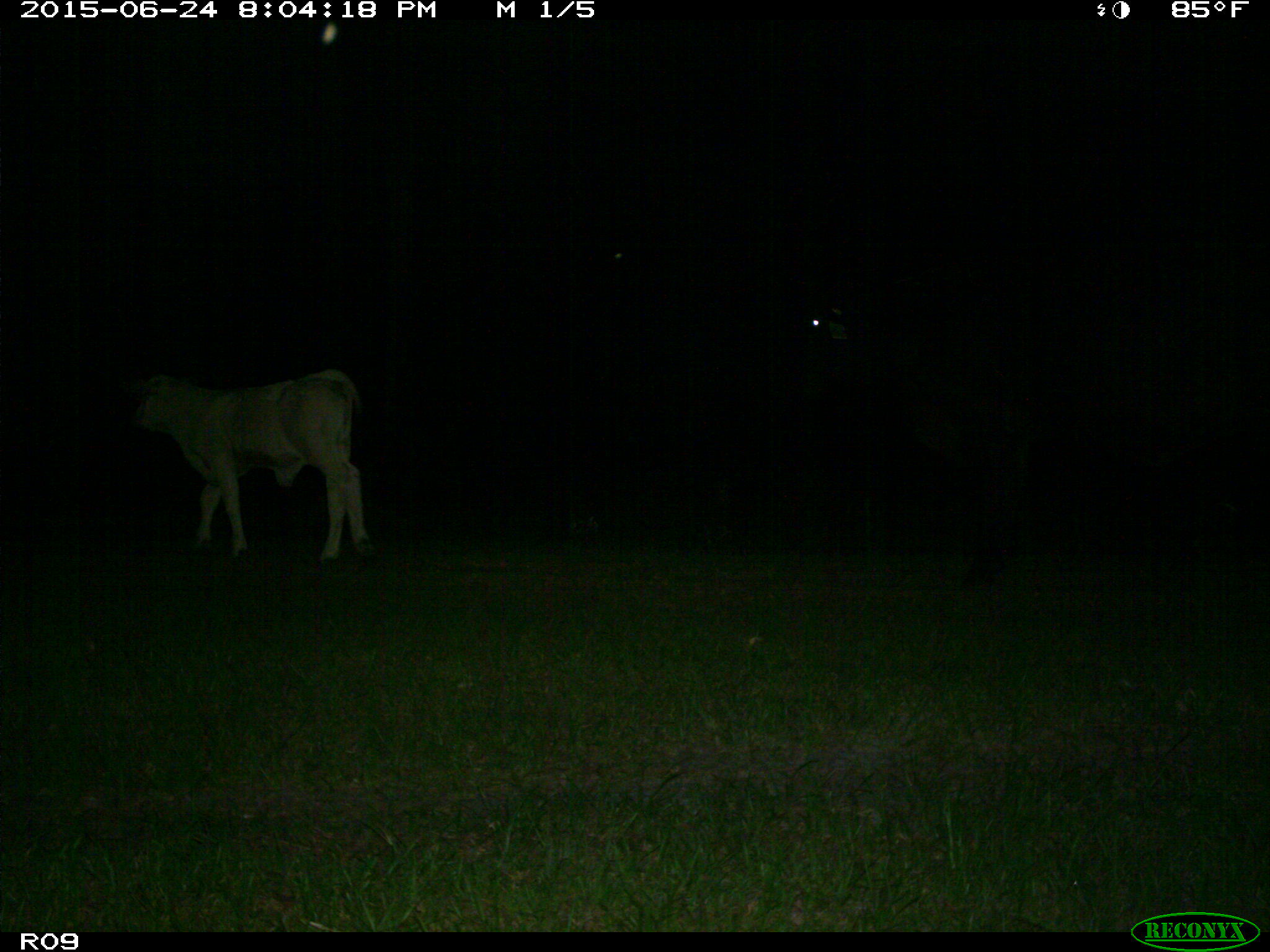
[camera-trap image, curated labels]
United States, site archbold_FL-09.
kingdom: Animalia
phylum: Chordata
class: Mammalia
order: Artiodactyla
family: Bovidae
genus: Bos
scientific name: Bos taurus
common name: domestic cow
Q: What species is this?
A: Bos taurus (domestic cow).